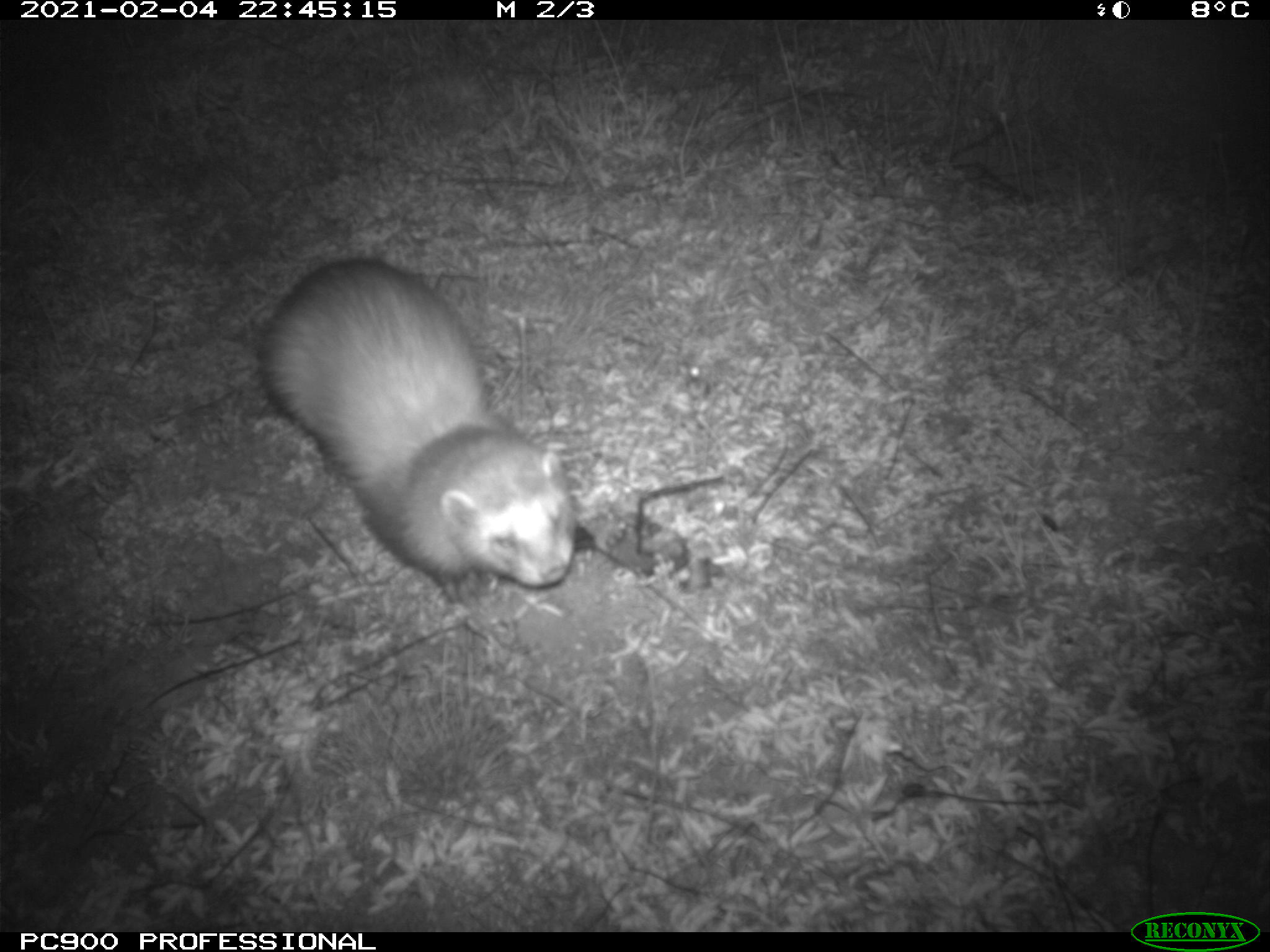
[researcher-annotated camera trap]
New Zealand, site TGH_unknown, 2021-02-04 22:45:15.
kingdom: Animalia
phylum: Chordata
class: Mammalia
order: Carnivora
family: Mustelidae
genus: Mustela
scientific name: Mustela furo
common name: ferret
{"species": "ferret (Mustela furo)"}